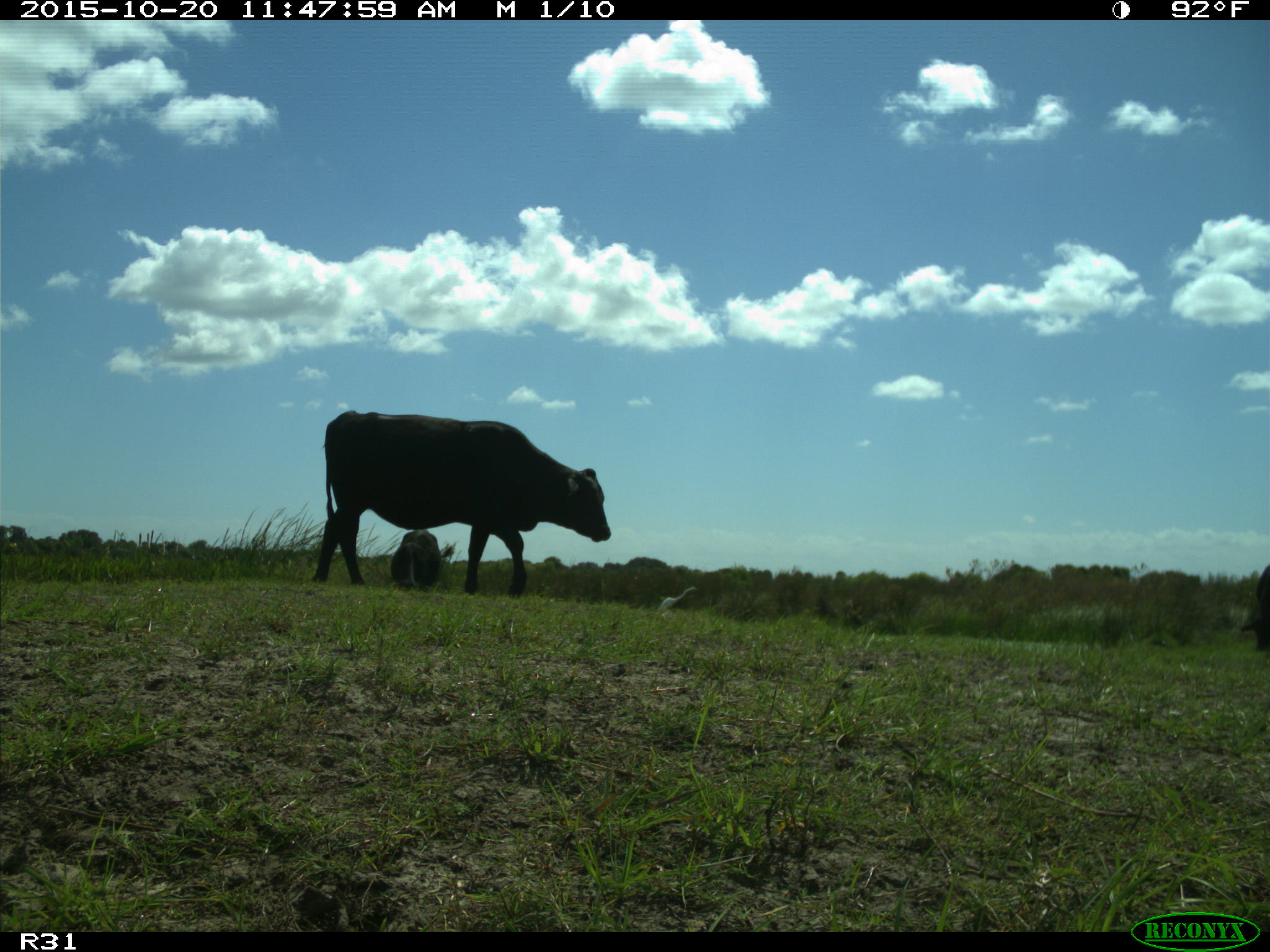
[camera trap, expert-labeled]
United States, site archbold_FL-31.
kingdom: Animalia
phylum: Chordata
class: Mammalia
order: Artiodactyla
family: Bovidae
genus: Bos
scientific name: Bos taurus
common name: domestic cow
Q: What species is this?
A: Bos taurus (domestic cow).